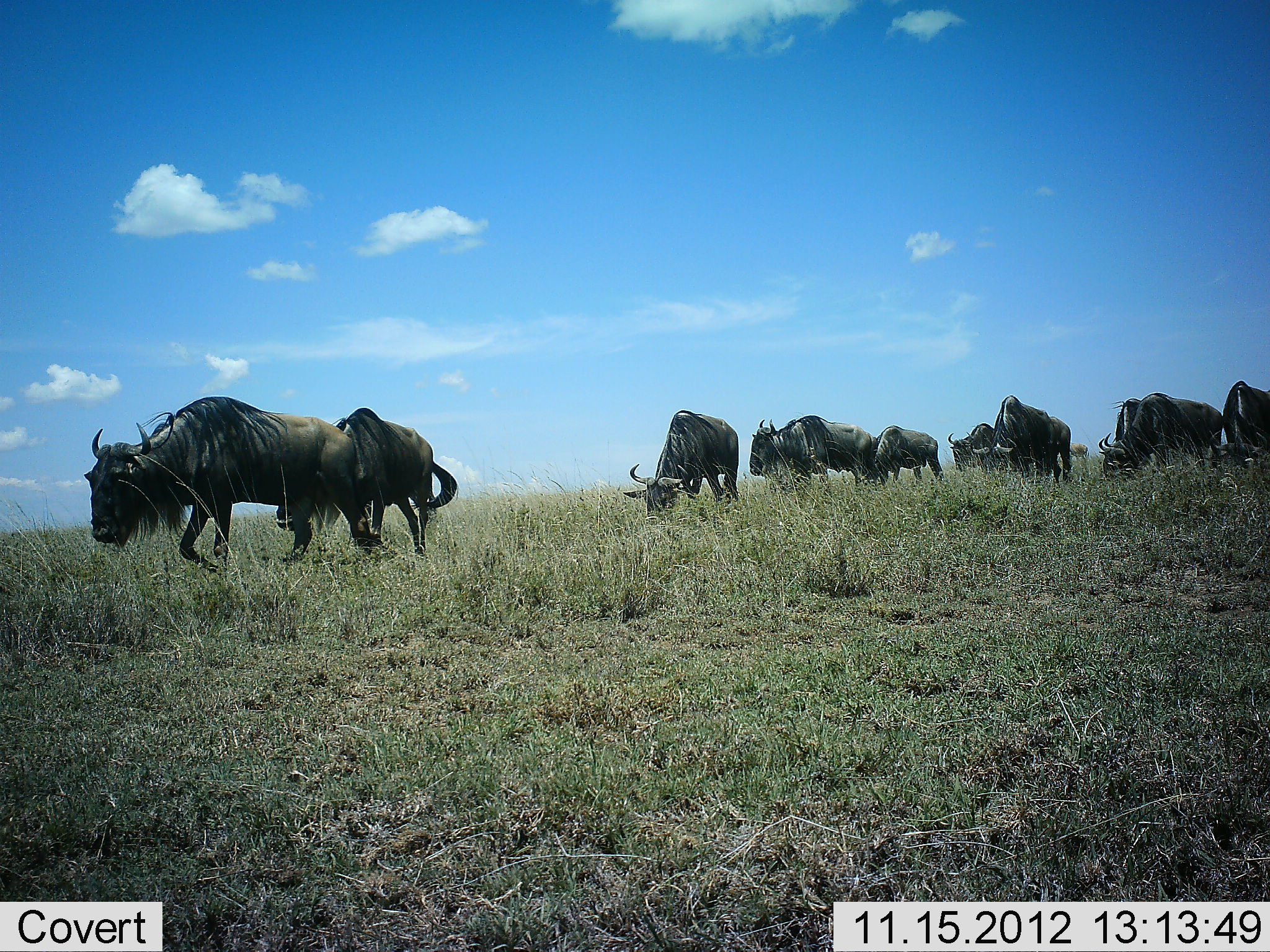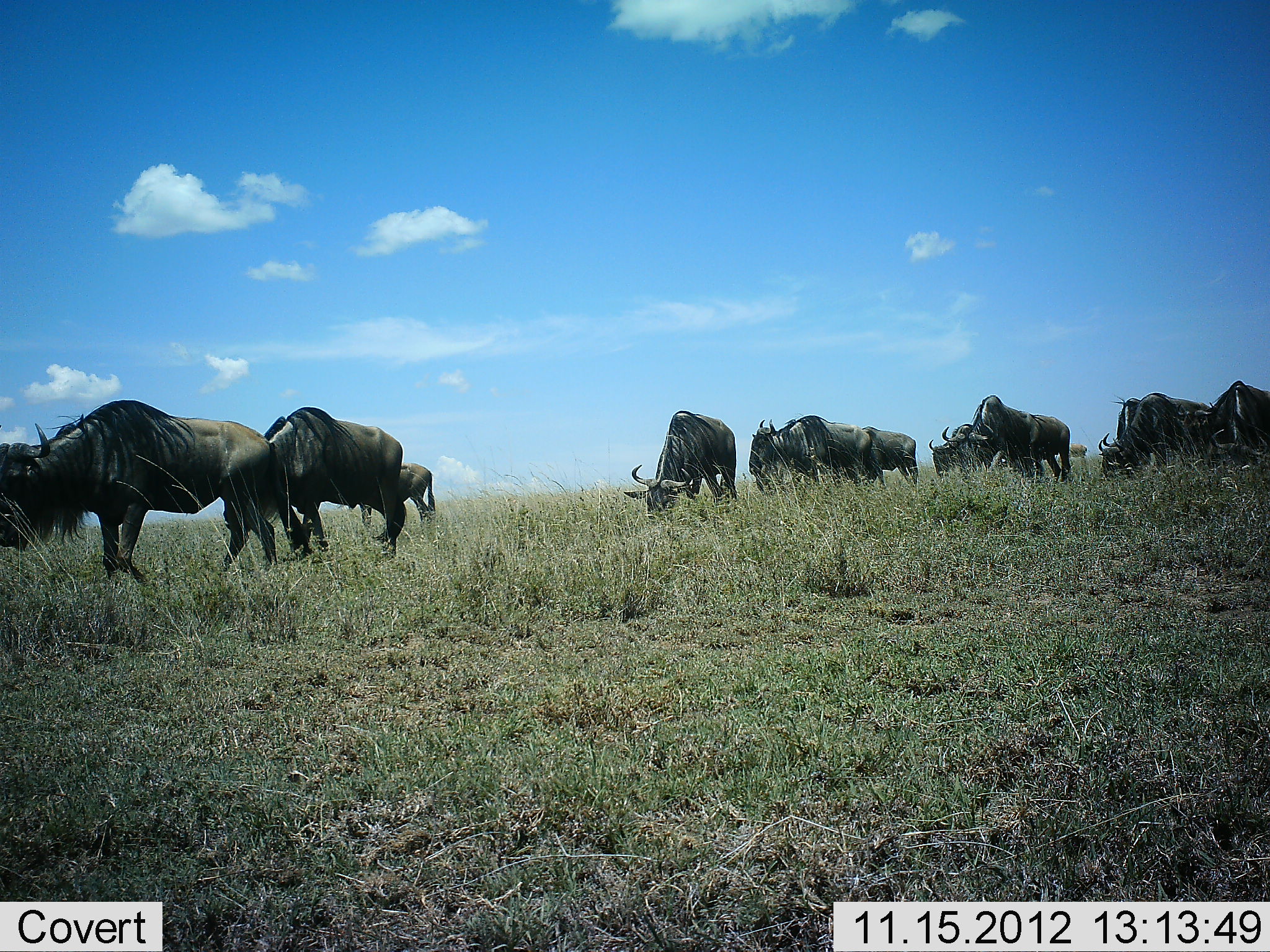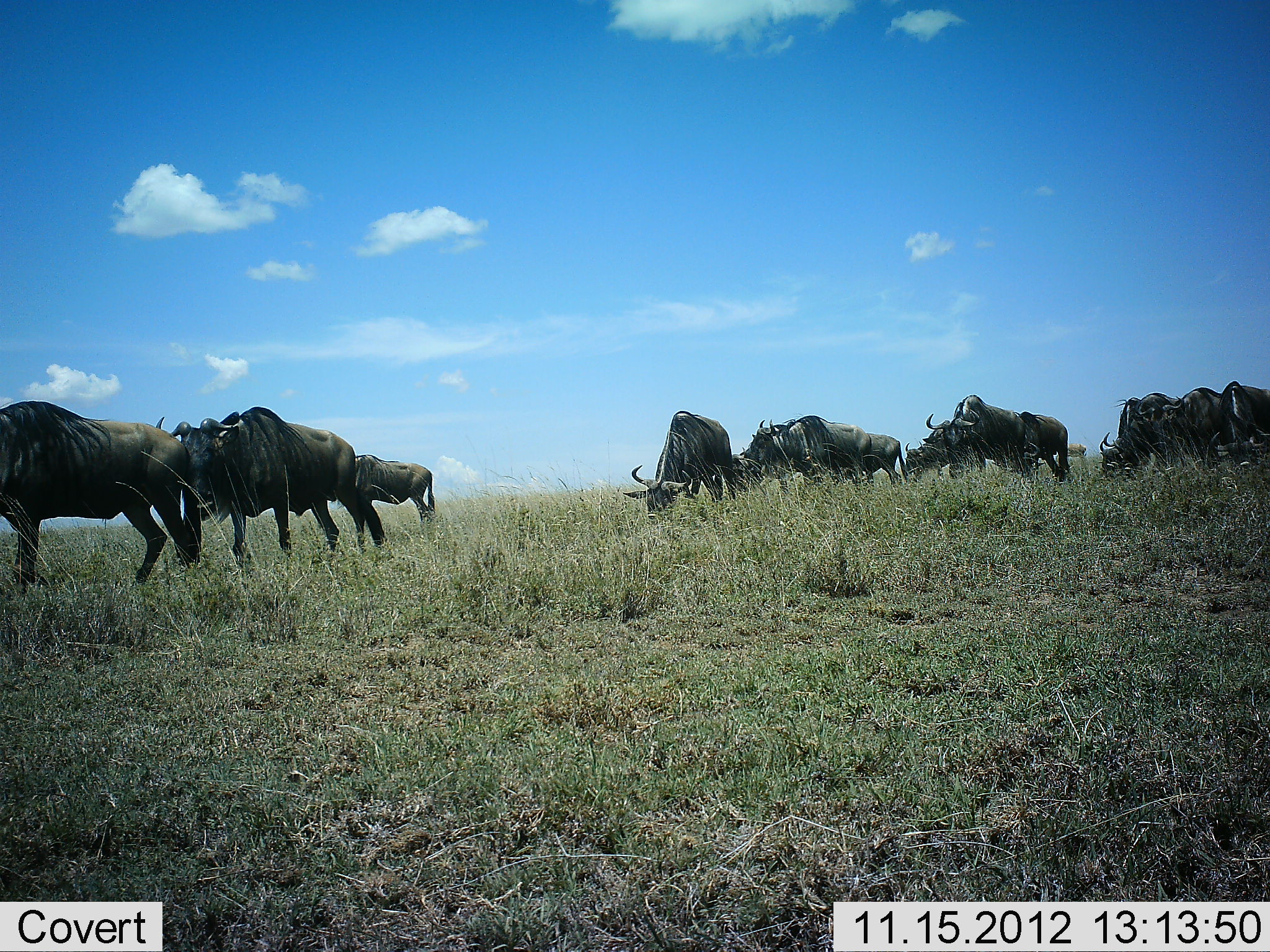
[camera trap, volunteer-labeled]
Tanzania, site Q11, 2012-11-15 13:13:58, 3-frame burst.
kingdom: Animalia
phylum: Chordata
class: Mammalia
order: Artiodactyla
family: Bovidae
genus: Connochaetes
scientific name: Connochaetes taurinus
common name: blue wildebeest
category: wildebeest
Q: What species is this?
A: Wildebeest (blue wildebeest) (Connochaetes taurinus).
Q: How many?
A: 11-50.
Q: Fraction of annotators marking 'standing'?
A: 20%.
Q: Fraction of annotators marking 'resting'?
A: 0%.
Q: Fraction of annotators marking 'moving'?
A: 80%.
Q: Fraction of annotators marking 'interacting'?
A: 0%.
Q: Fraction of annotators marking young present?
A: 0%.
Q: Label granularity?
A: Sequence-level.